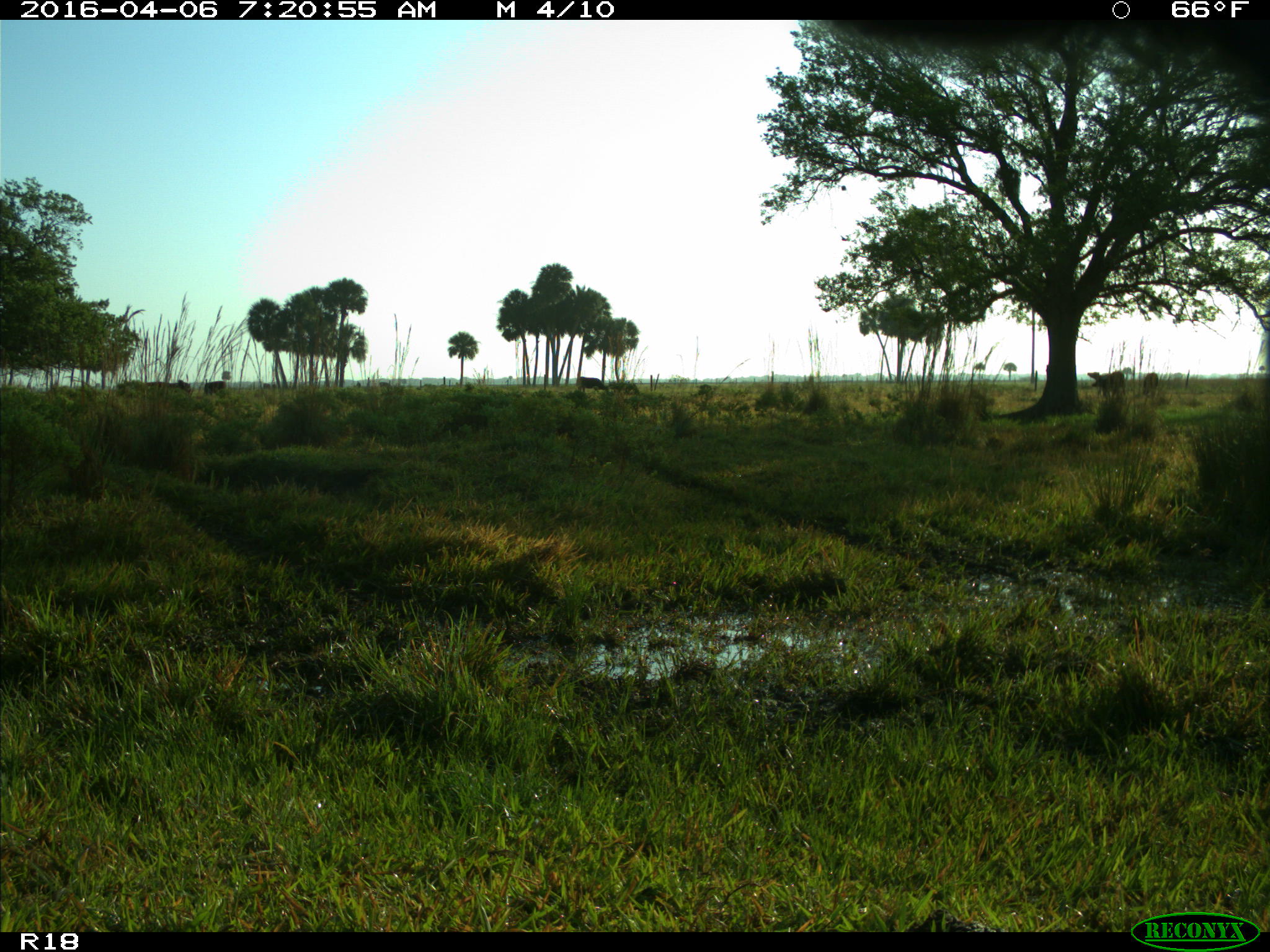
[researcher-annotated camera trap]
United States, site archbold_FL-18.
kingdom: Animalia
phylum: Chordata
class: Mammalia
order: Artiodactyla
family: Bovidae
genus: Bos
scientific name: Bos taurus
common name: domestic cow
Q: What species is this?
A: Bos taurus (domestic cow).